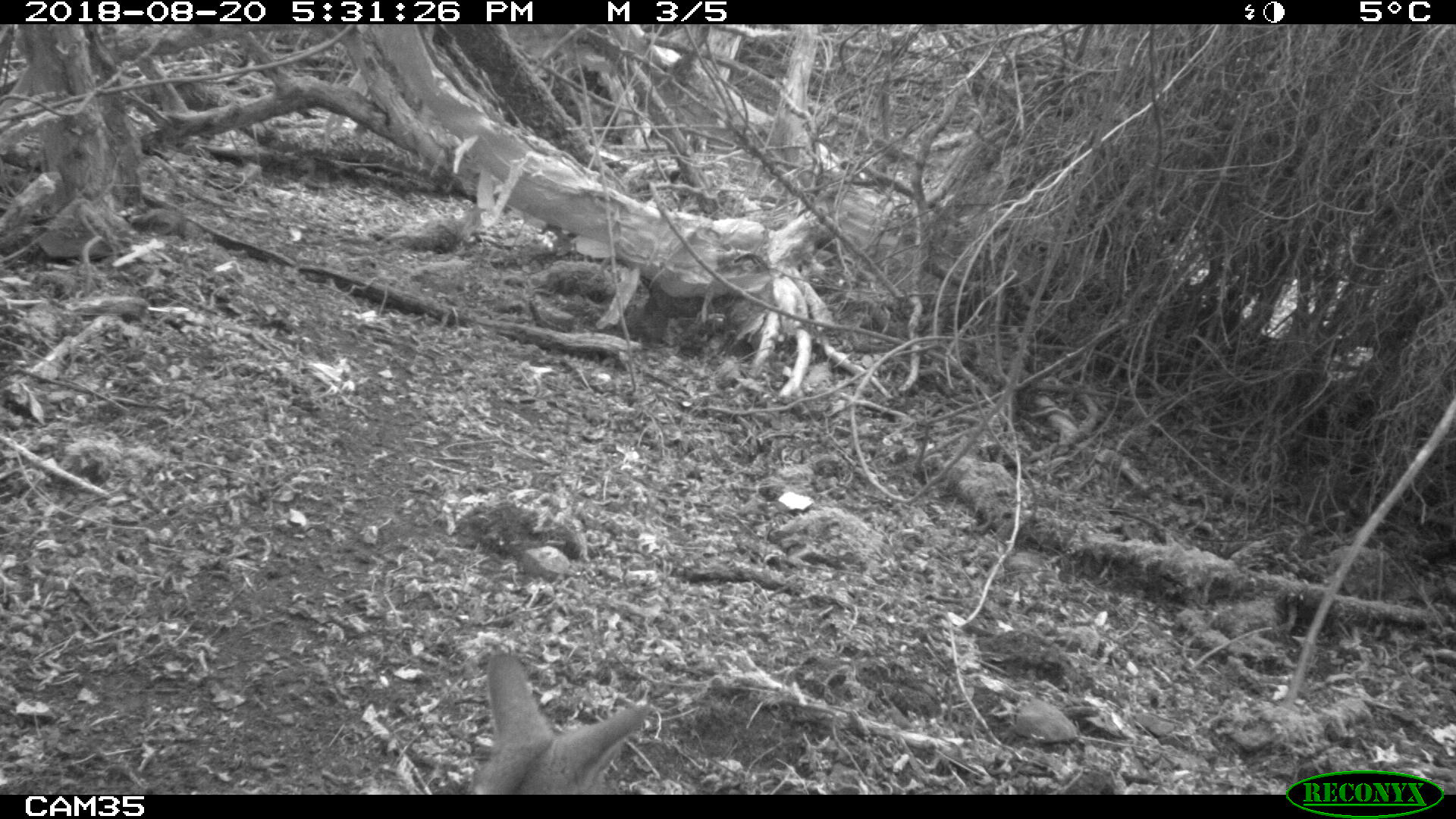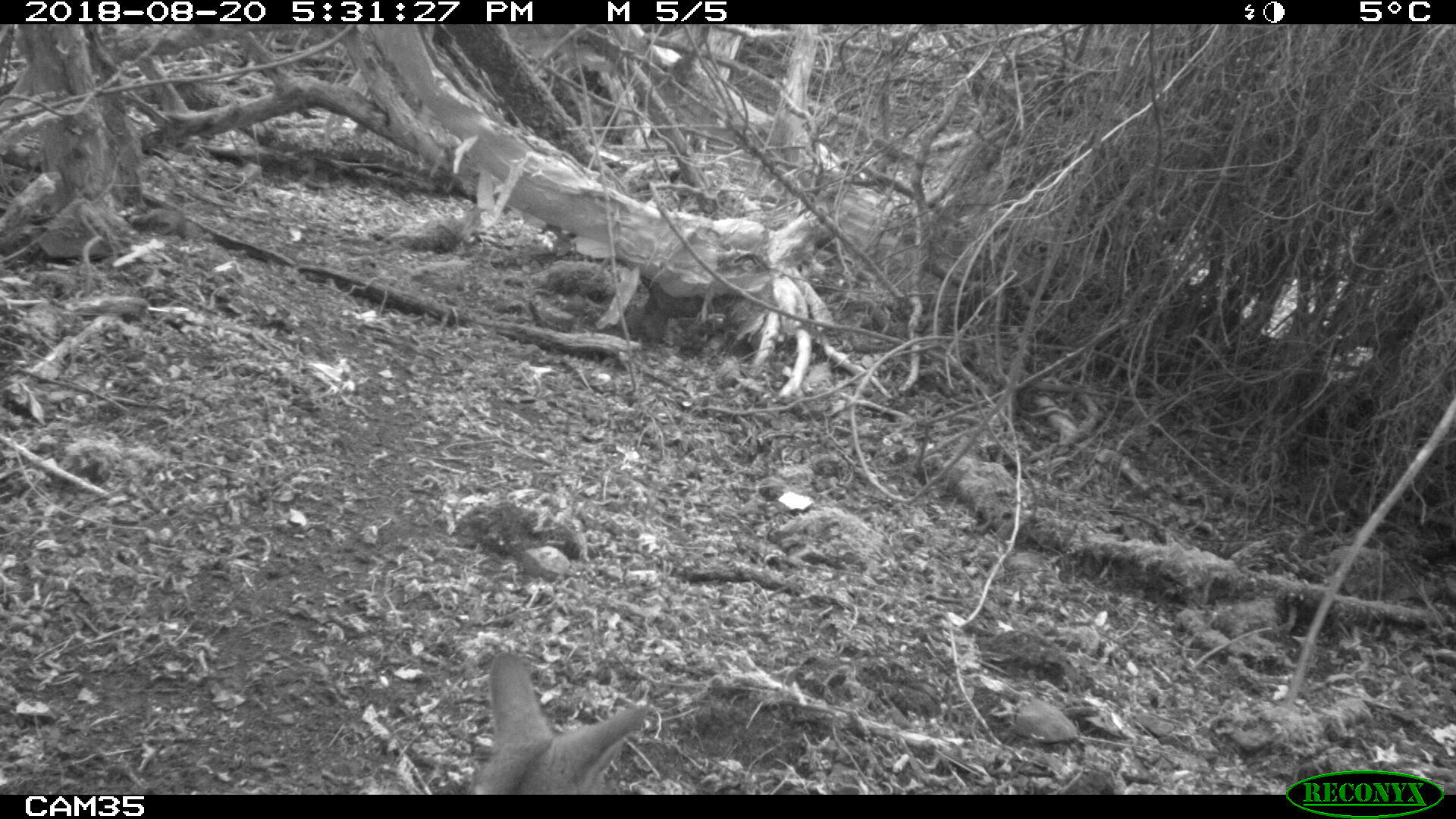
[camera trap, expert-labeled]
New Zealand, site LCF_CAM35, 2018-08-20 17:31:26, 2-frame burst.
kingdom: Animalia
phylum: Chordata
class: Mammalia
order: Diprotodontia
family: Macropodidae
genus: Notamacropus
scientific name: Notamacropus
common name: wallaby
Wallaby (Notamacropus).